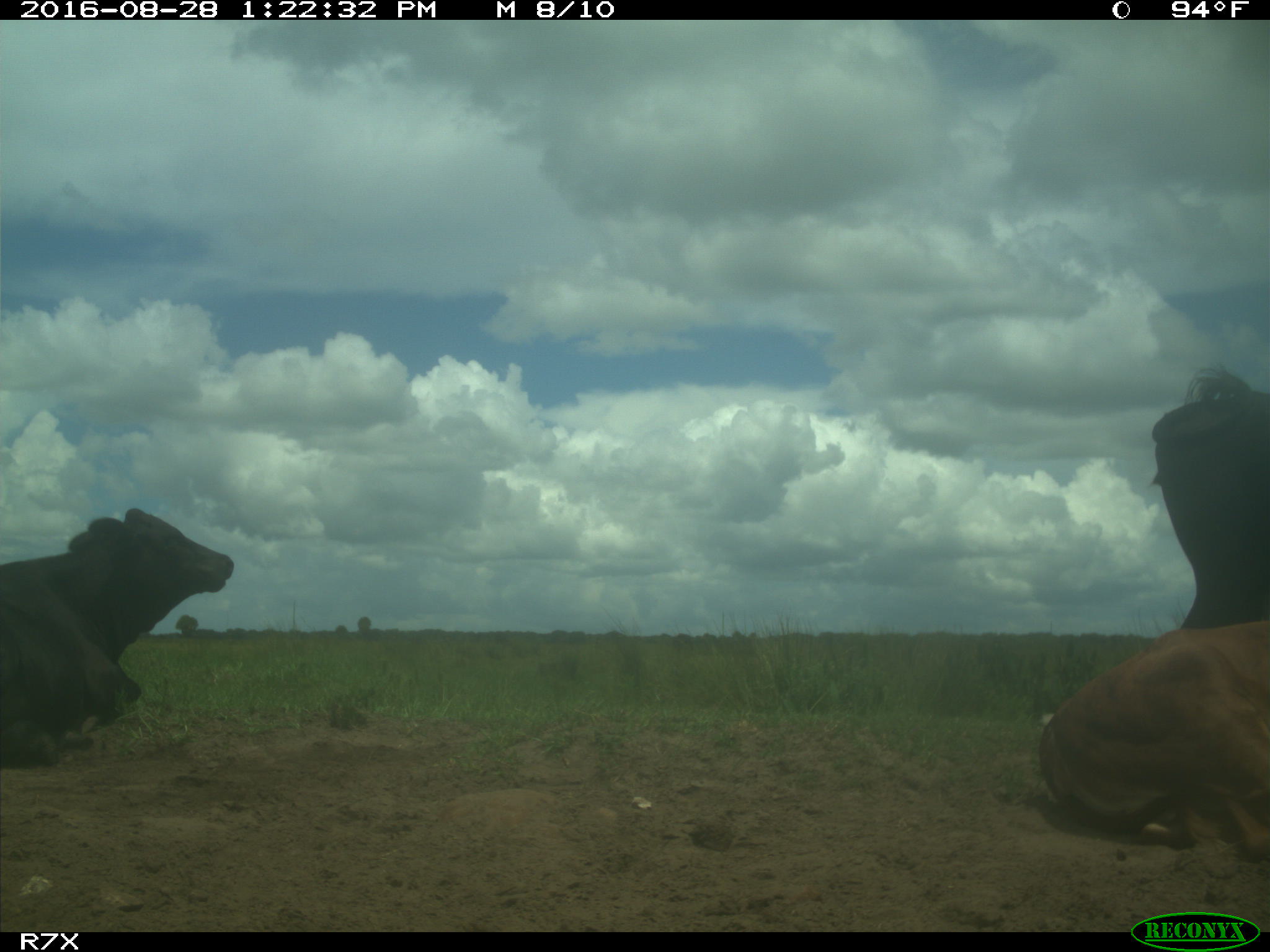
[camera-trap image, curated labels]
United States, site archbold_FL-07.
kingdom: Animalia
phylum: Chordata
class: Mammalia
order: Artiodactyla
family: Bovidae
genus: Bos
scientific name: Bos taurus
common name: domestic cow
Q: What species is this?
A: Bos taurus (domestic cow).